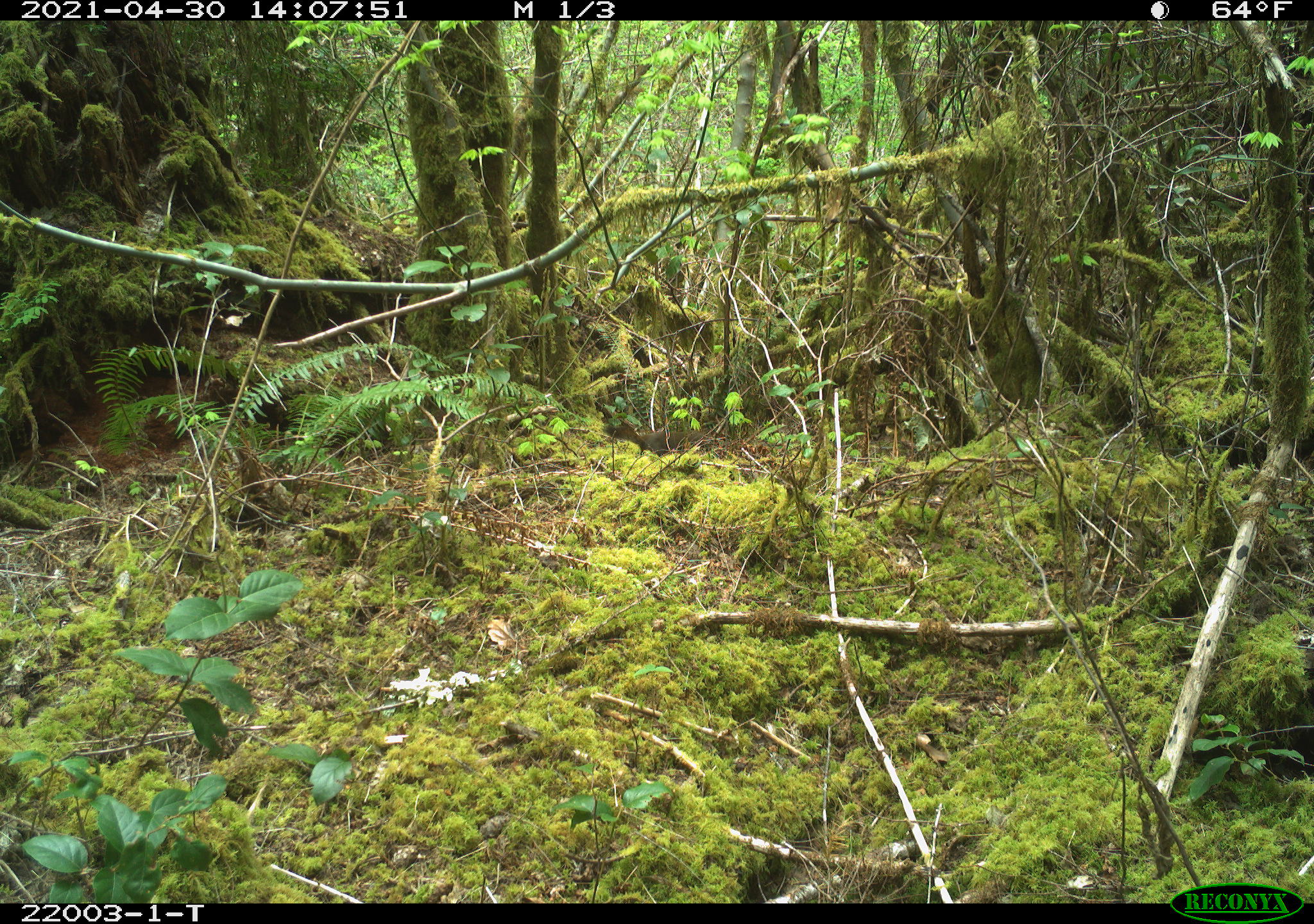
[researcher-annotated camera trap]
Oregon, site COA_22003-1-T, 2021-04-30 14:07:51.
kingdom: Animalia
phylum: Chordata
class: Mammalia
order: Rodentia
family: Sciuridae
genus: Tamiasciurus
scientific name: Tamiasciurus douglasii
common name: douglas squirrel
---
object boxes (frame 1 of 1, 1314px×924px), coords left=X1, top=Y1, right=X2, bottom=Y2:
douglas squirrel: left=602, top=422, right=706, bottom=459